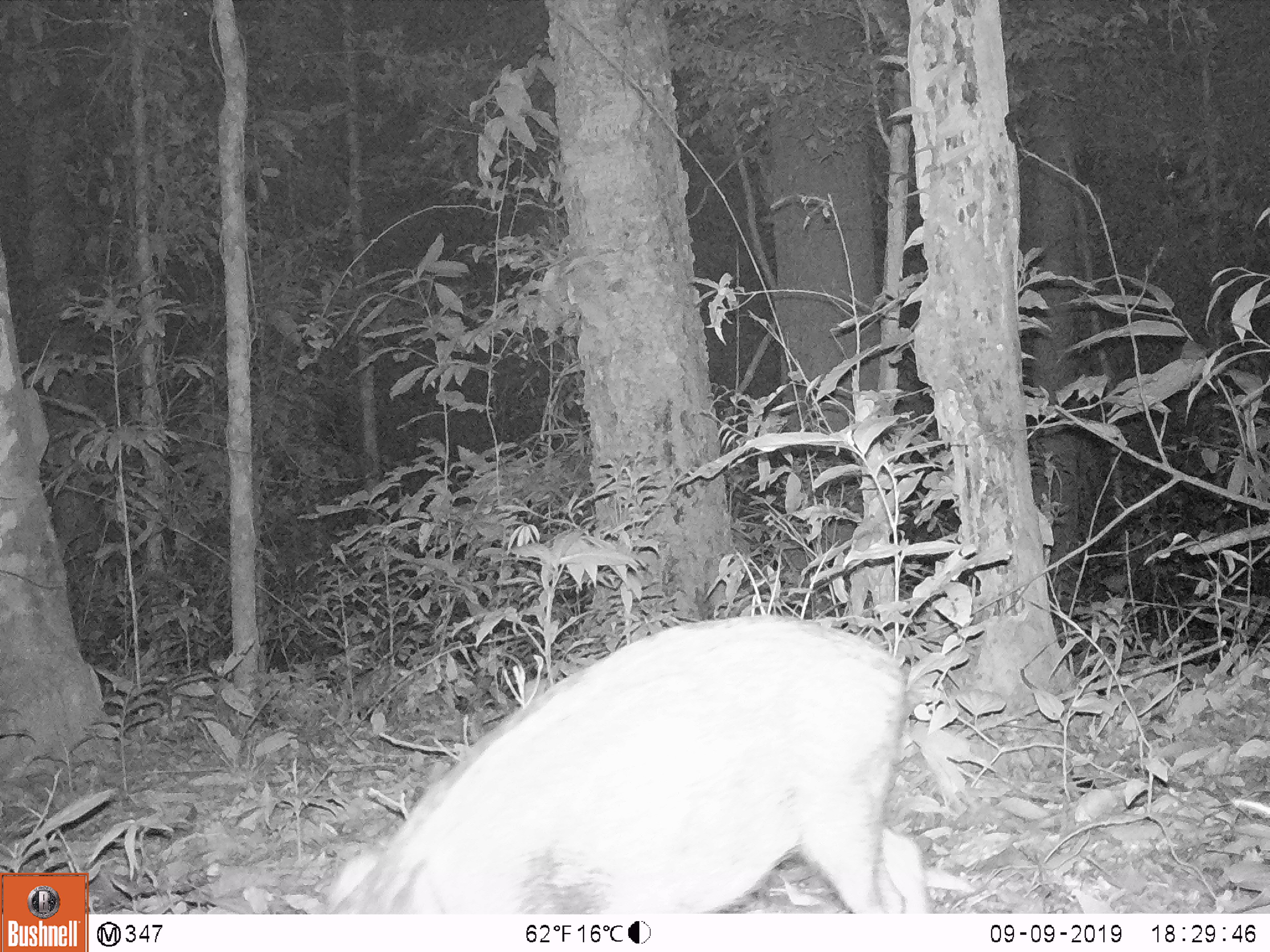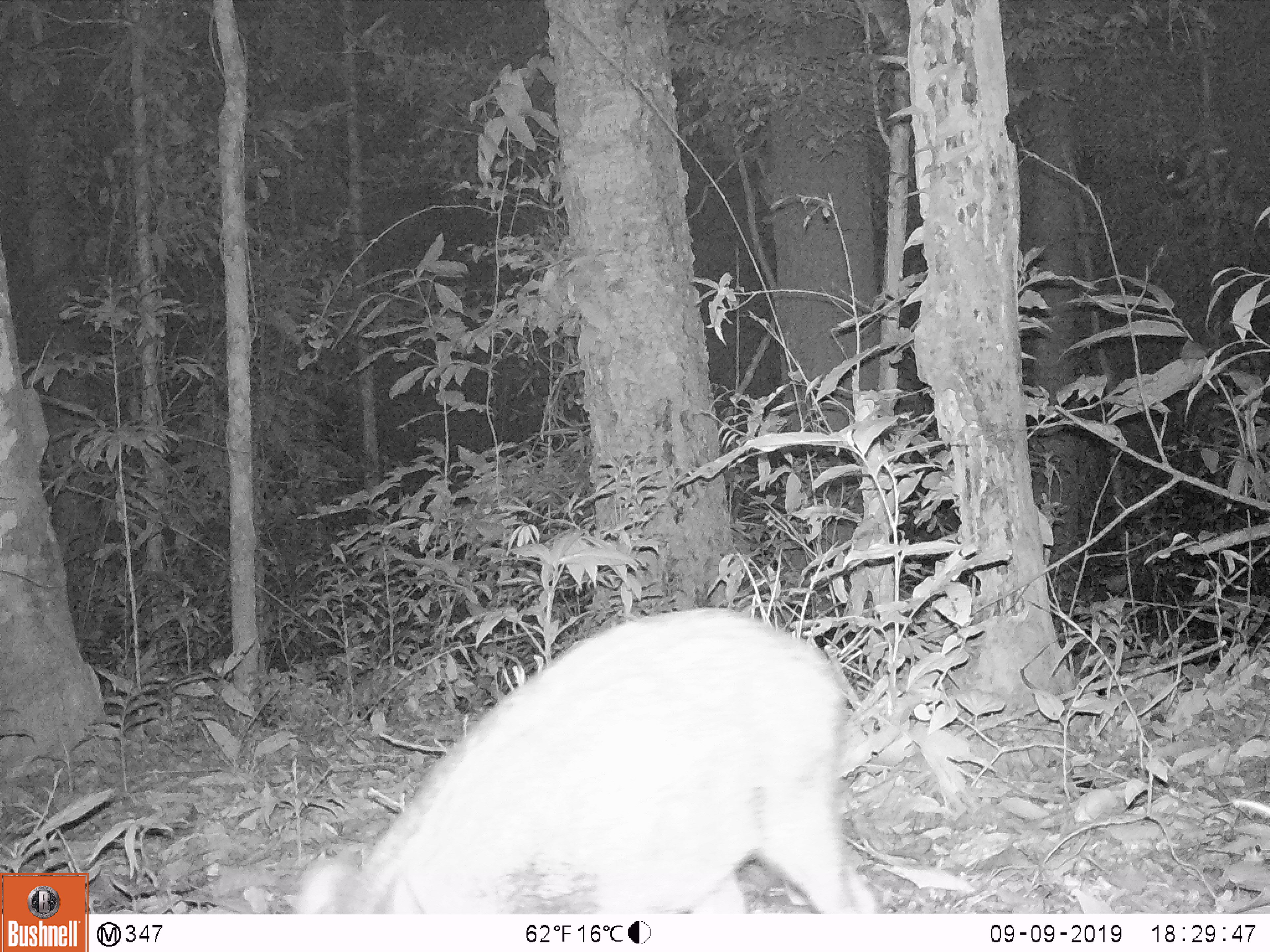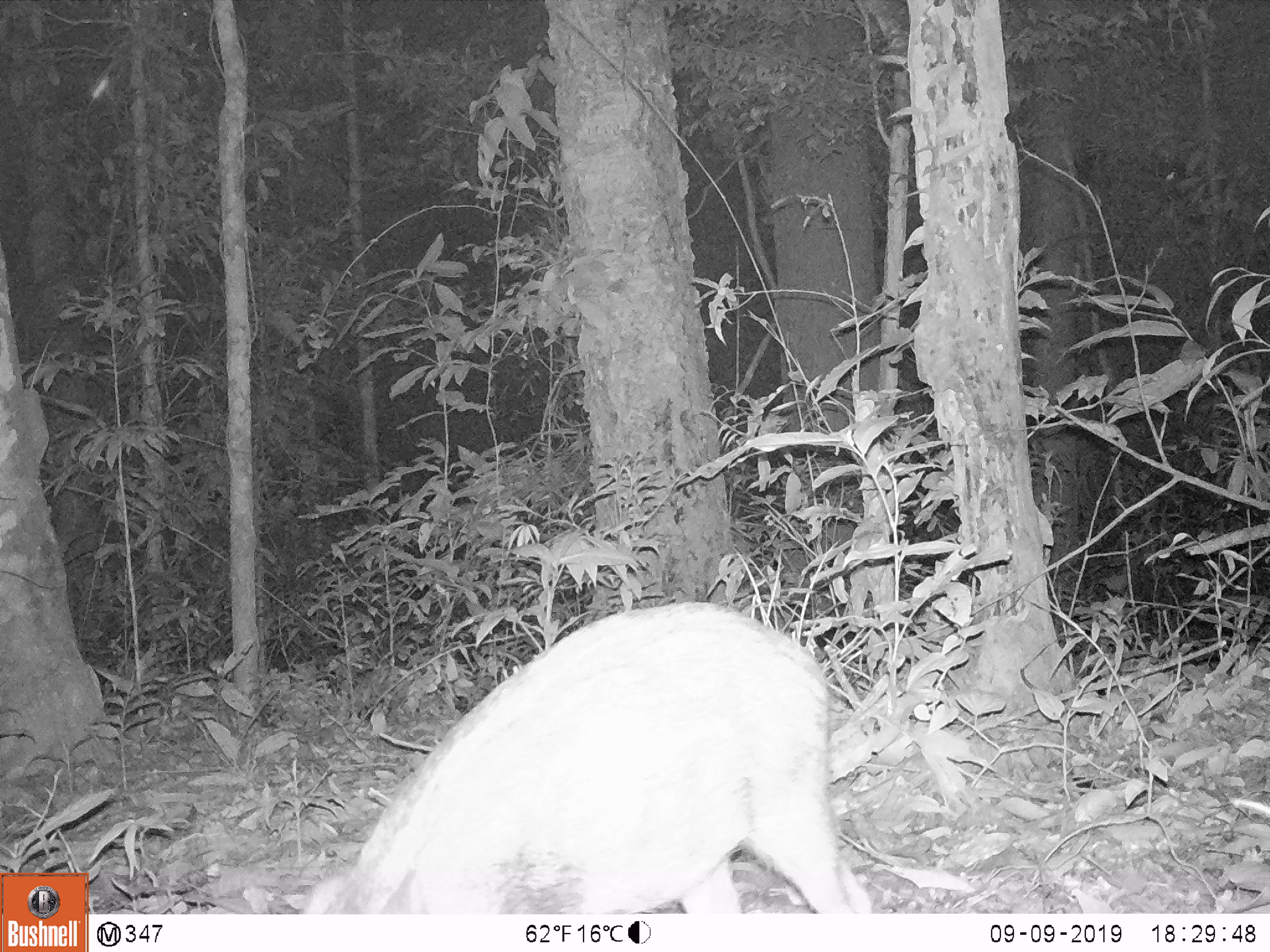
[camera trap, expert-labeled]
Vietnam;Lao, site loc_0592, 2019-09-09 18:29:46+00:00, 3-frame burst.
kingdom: Animalia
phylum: Chordata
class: Mammalia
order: Artiodactyla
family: Suidae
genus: Sus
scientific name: Sus scrofa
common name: eurasian wild pig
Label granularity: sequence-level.